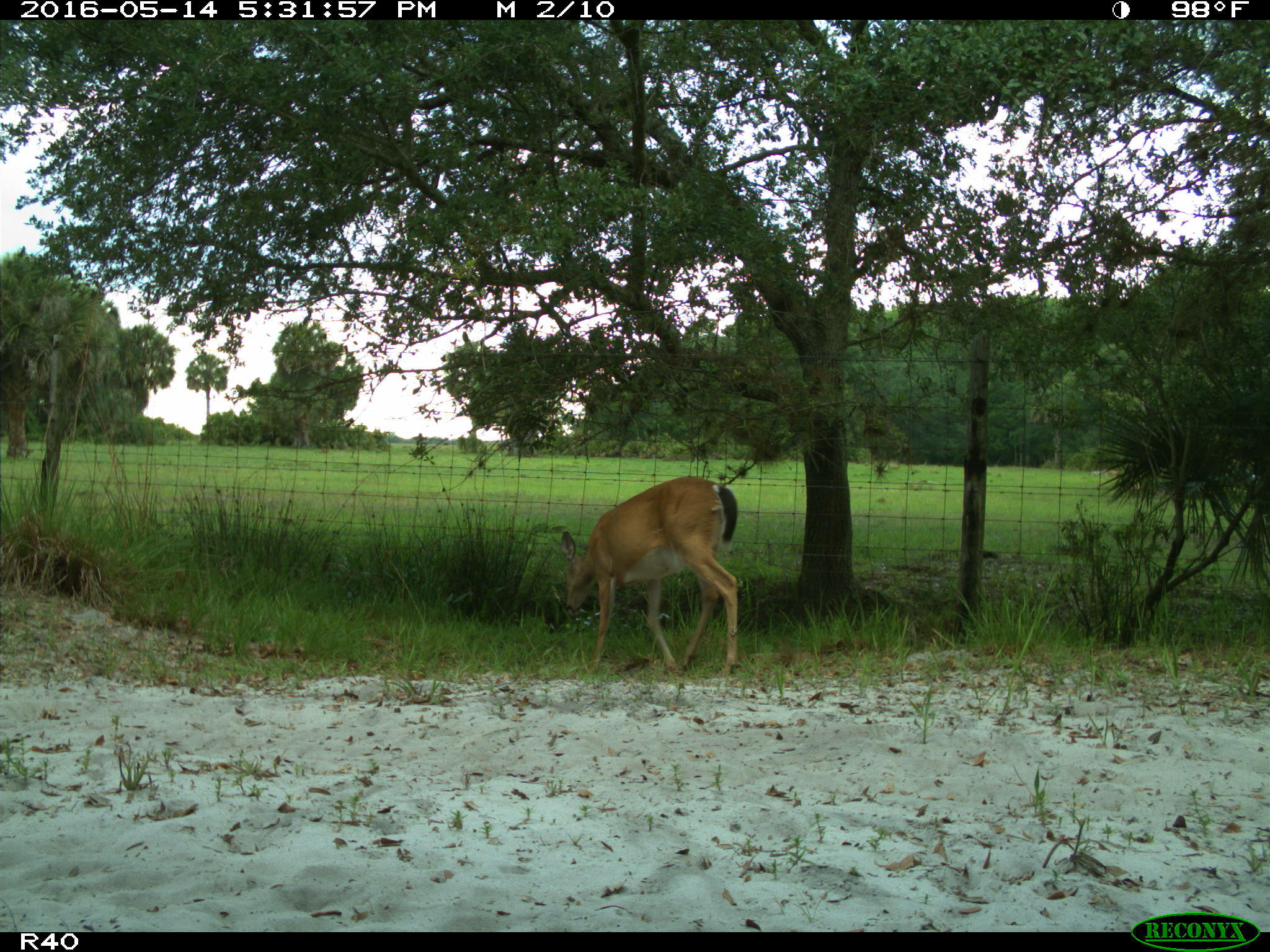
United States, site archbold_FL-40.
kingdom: Animalia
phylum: Chordata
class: Mammalia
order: Artiodactyla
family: Cervidae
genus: Odocoileus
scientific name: Odocoileus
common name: deer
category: unidentified deer